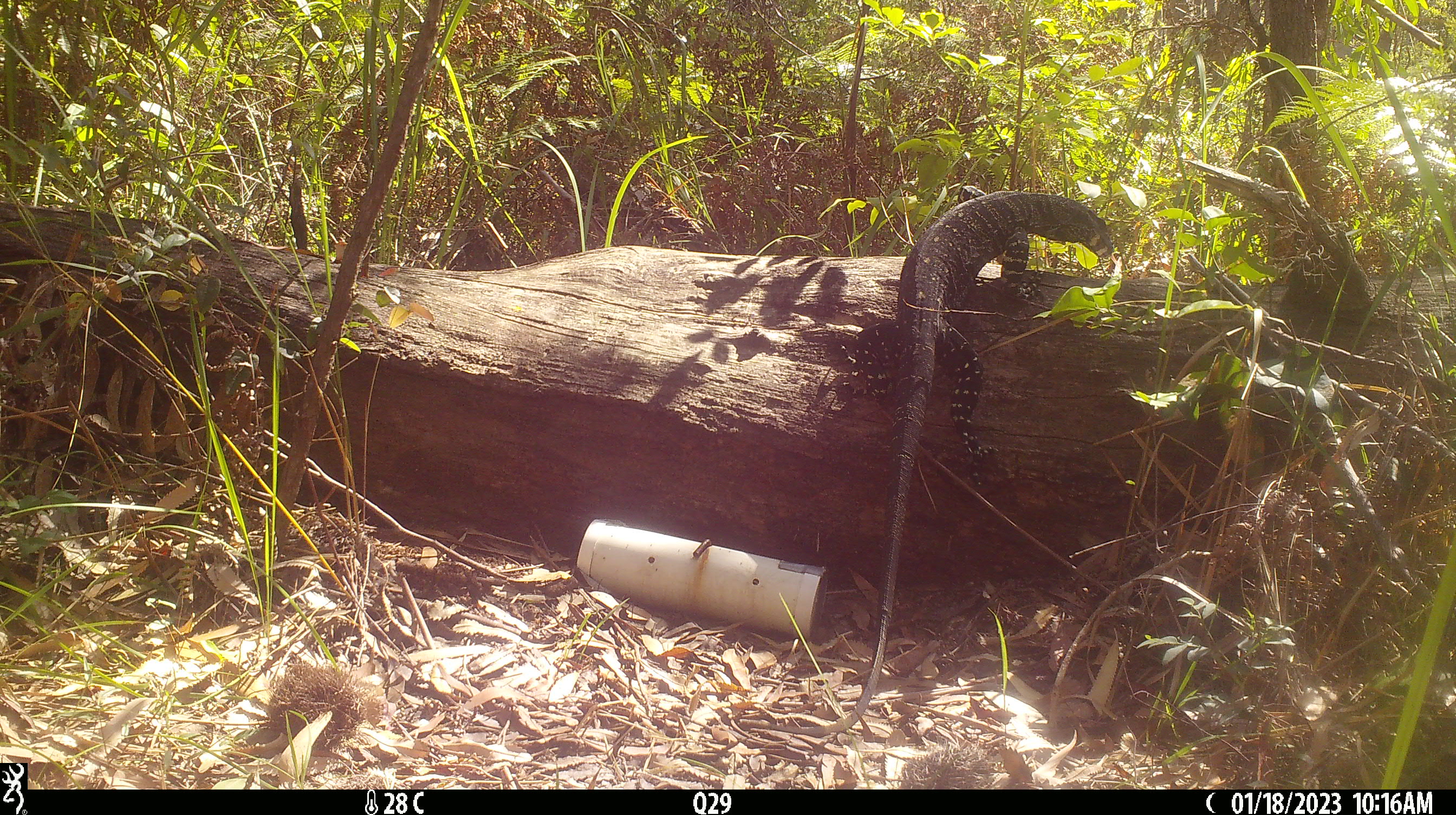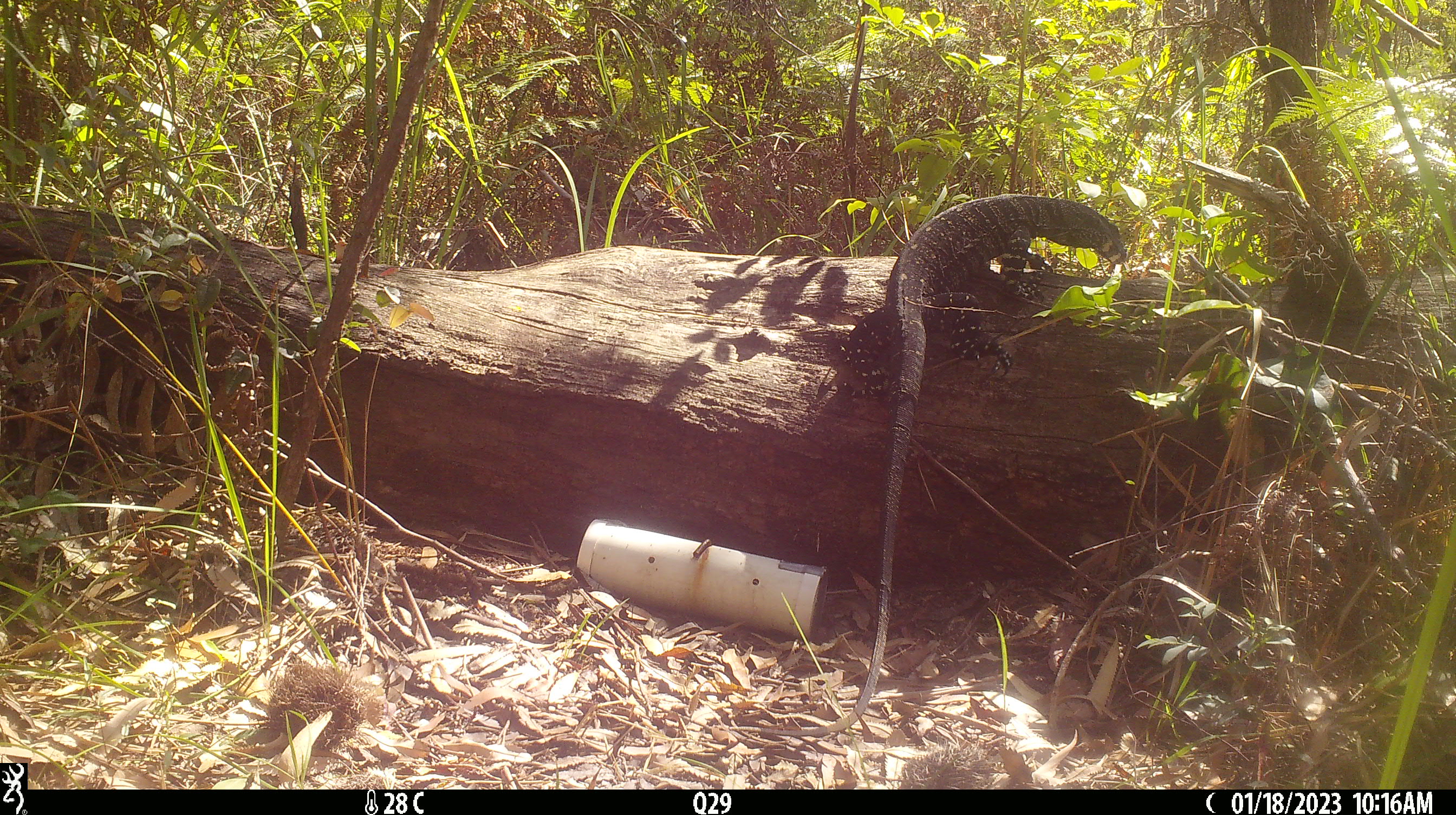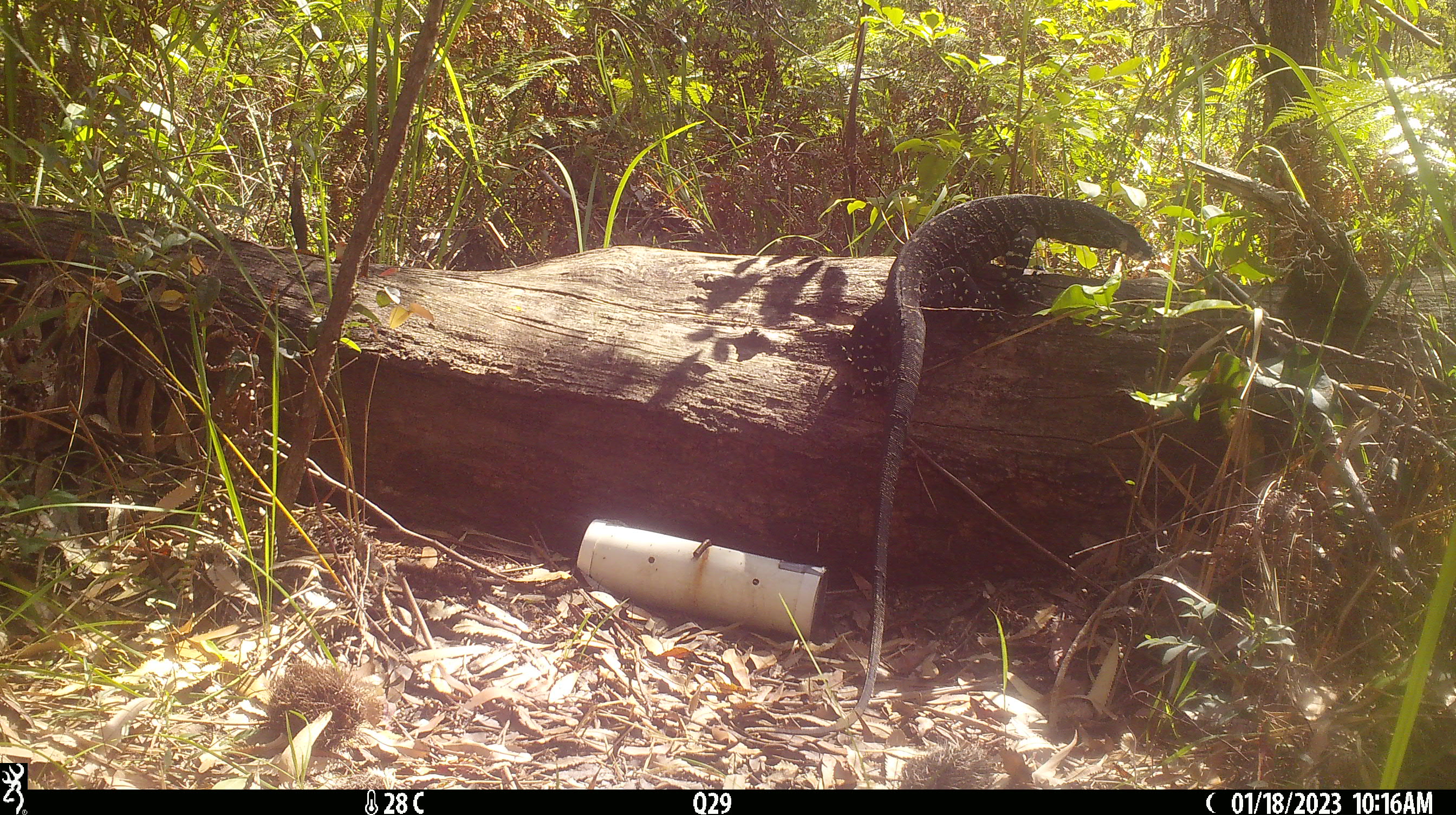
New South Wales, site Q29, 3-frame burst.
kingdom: Animalia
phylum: Chordata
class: Reptilia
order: Squamata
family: Varanidae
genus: Varanus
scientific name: Varanus varius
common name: lace monitor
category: goanna